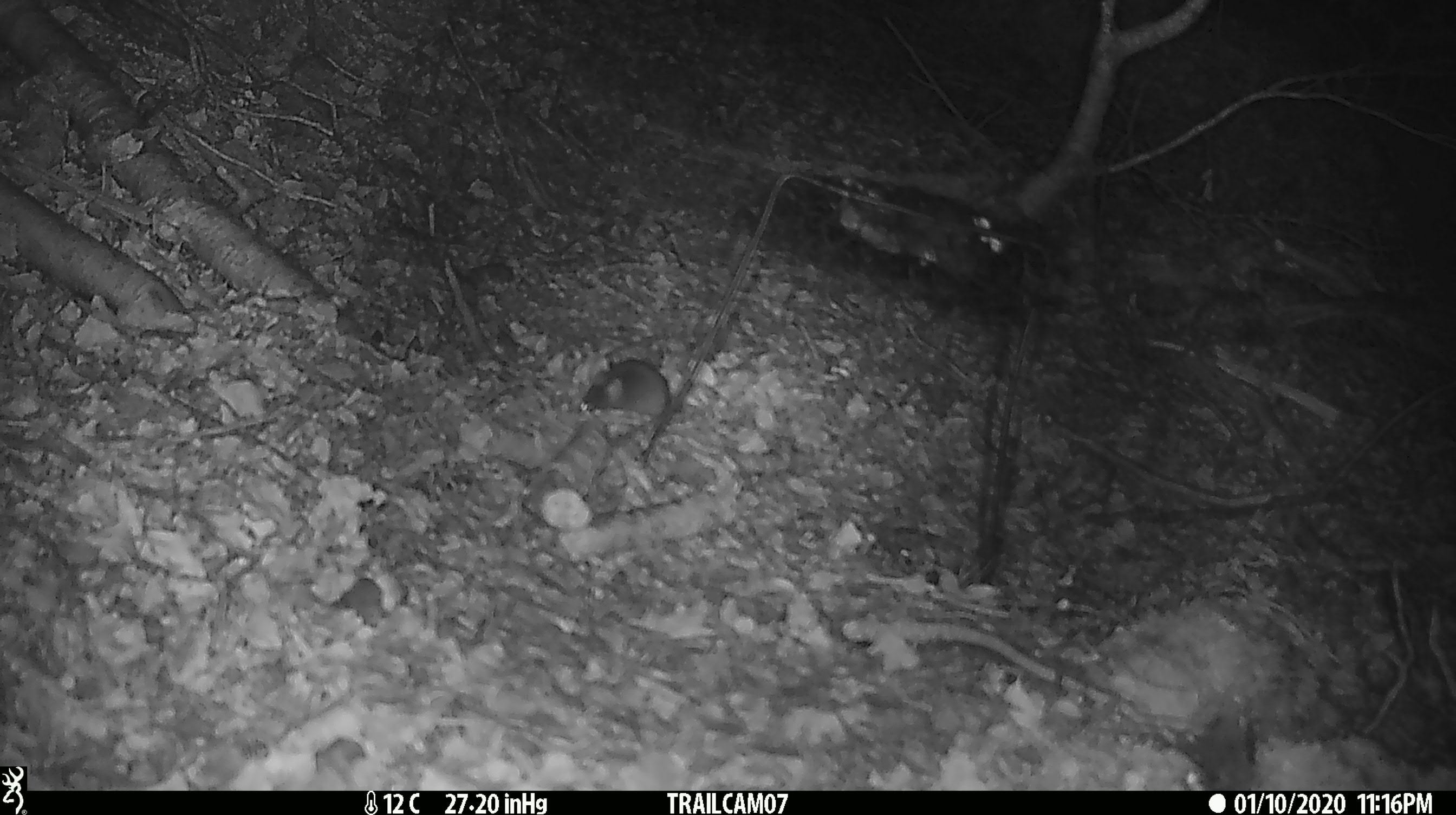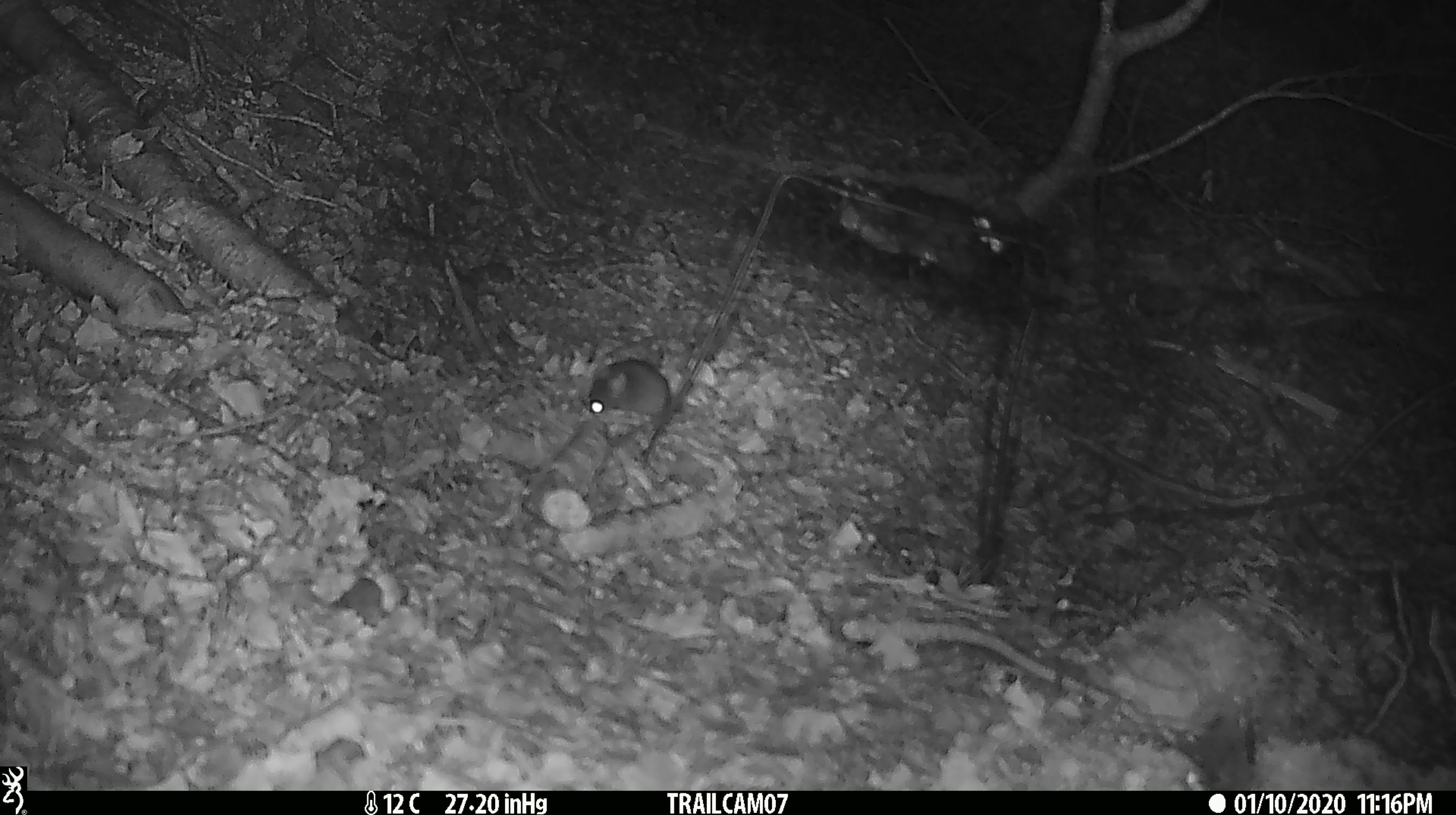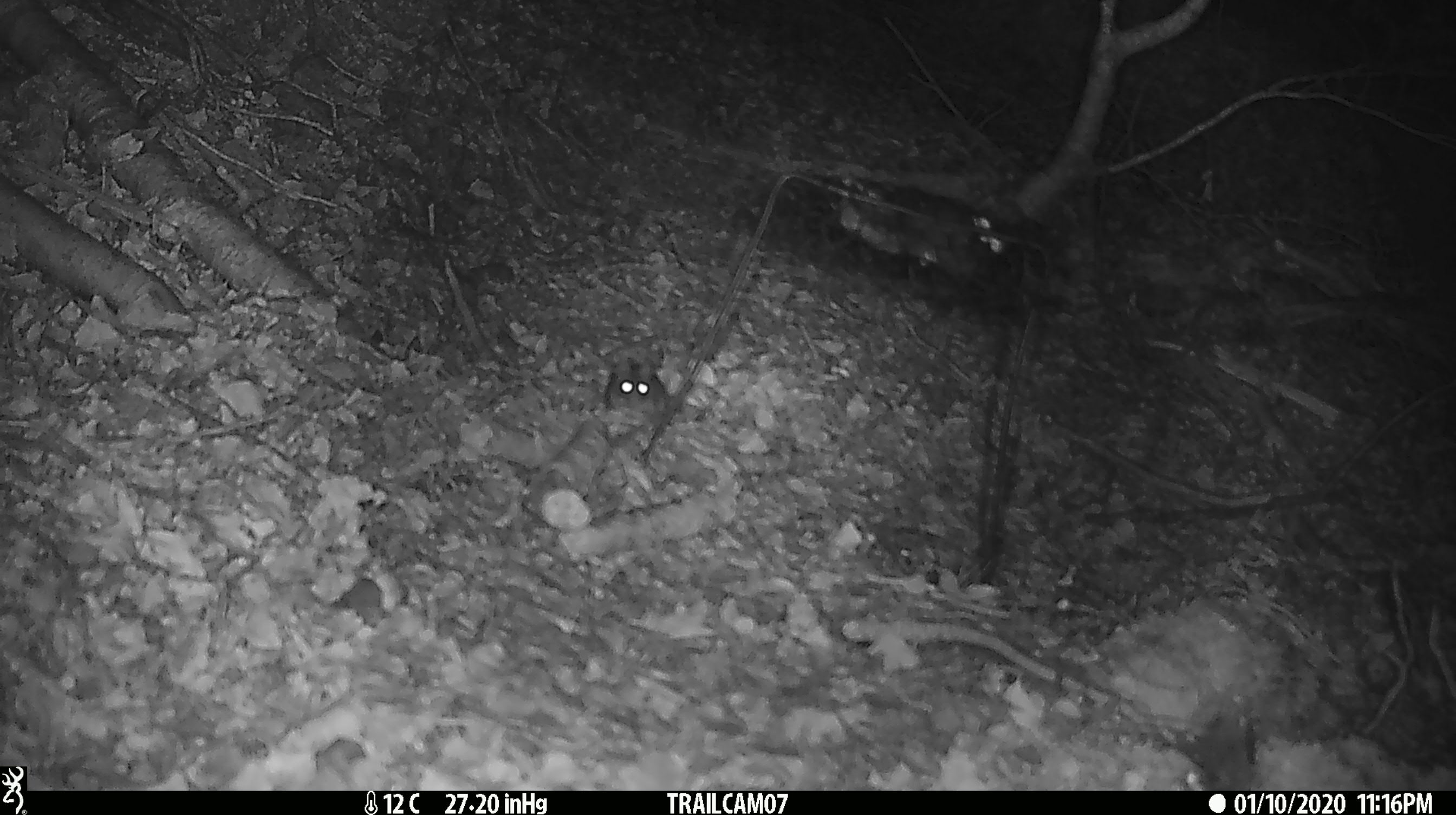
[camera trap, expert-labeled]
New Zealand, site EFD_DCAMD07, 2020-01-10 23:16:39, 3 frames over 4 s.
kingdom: Animalia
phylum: Chordata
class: Mammalia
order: Rodentia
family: Muridae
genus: Mus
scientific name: Mus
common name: mouse